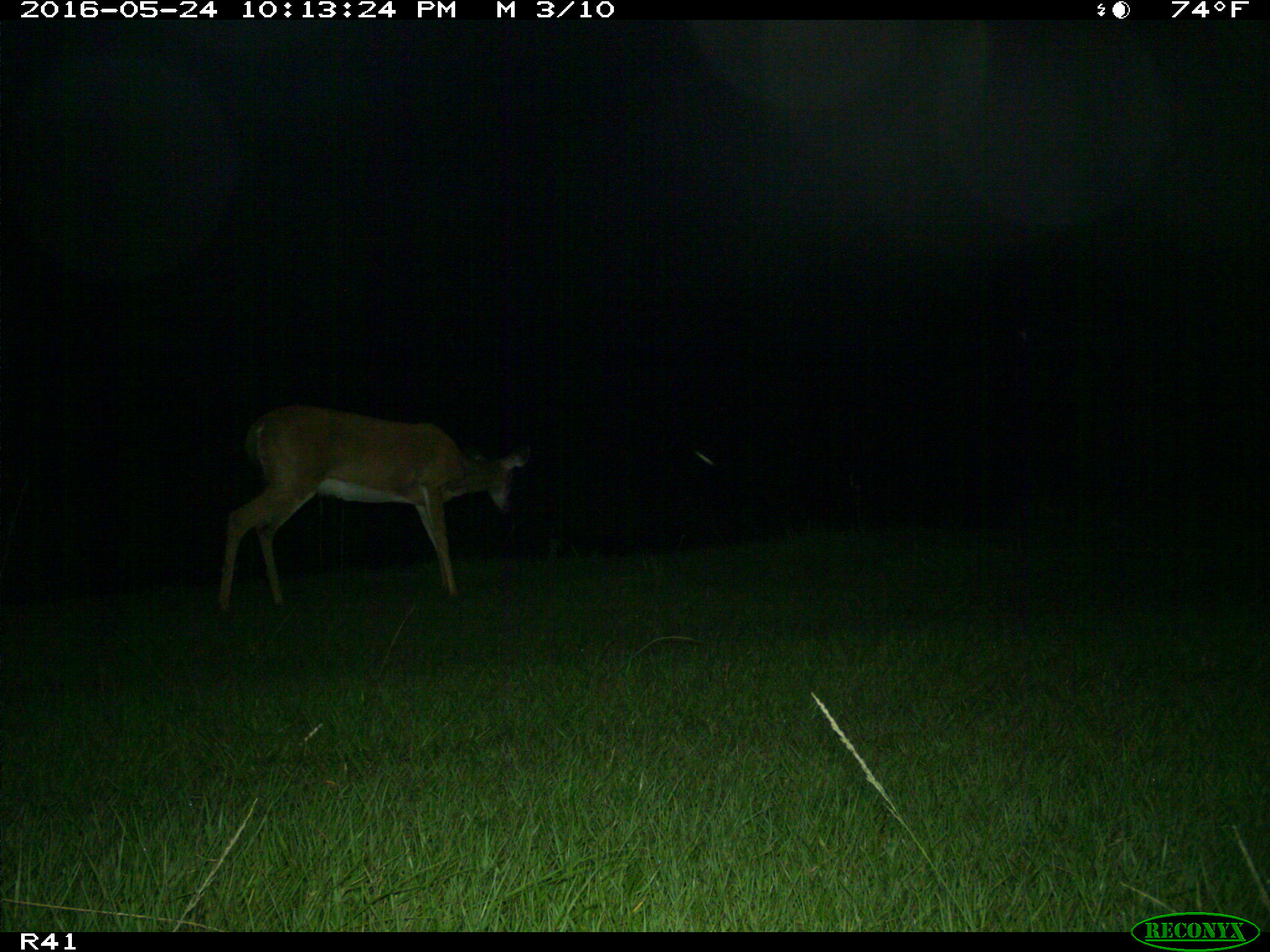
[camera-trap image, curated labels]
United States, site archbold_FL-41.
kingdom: Animalia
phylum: Chordata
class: Mammalia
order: Artiodactyla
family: Cervidae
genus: Odocoileus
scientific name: Odocoileus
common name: deer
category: unidentified deer